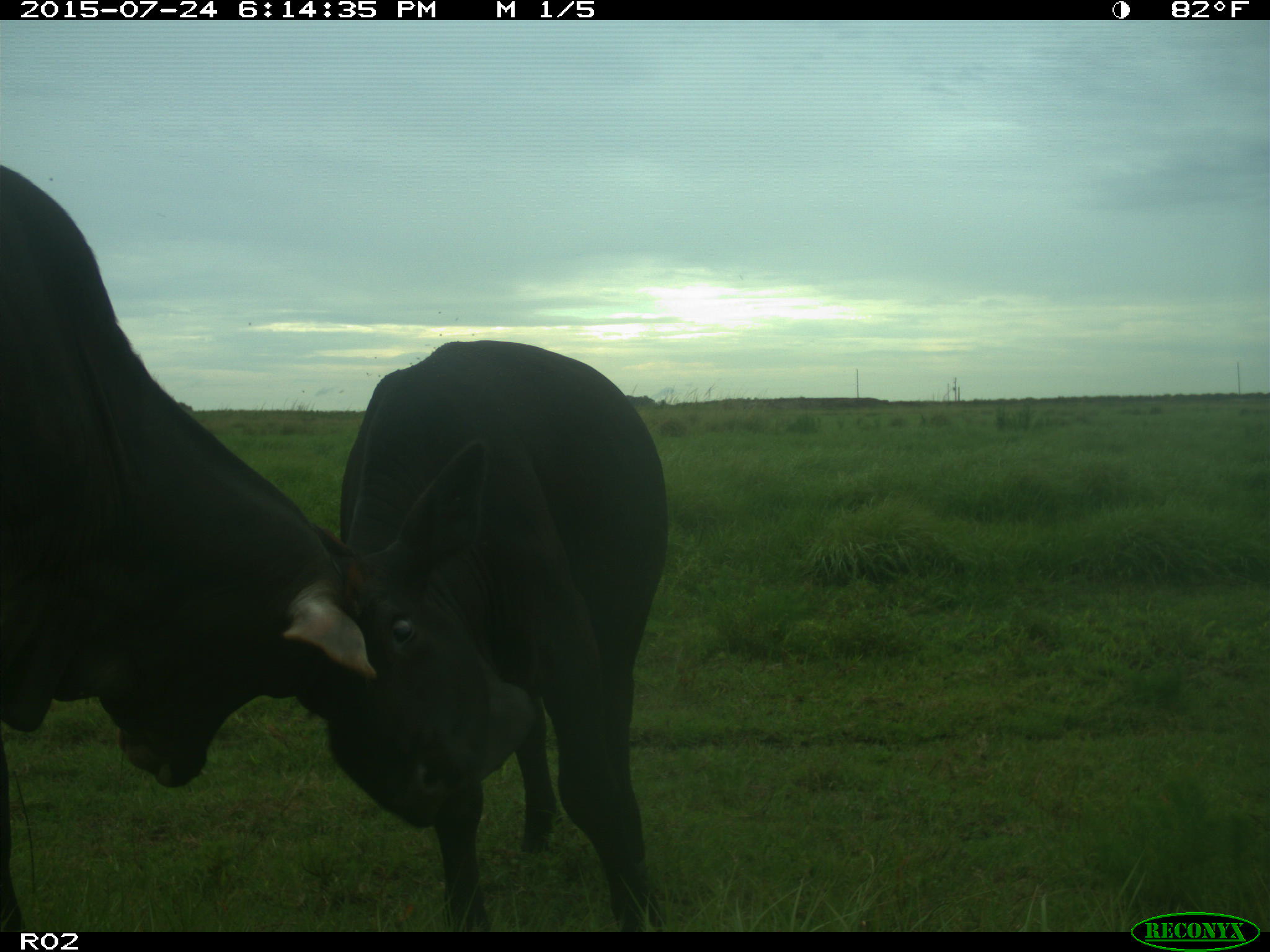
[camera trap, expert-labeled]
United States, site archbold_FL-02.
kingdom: Animalia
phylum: Chordata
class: Mammalia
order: Artiodactyla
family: Bovidae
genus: Bos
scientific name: Bos taurus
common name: domestic cow